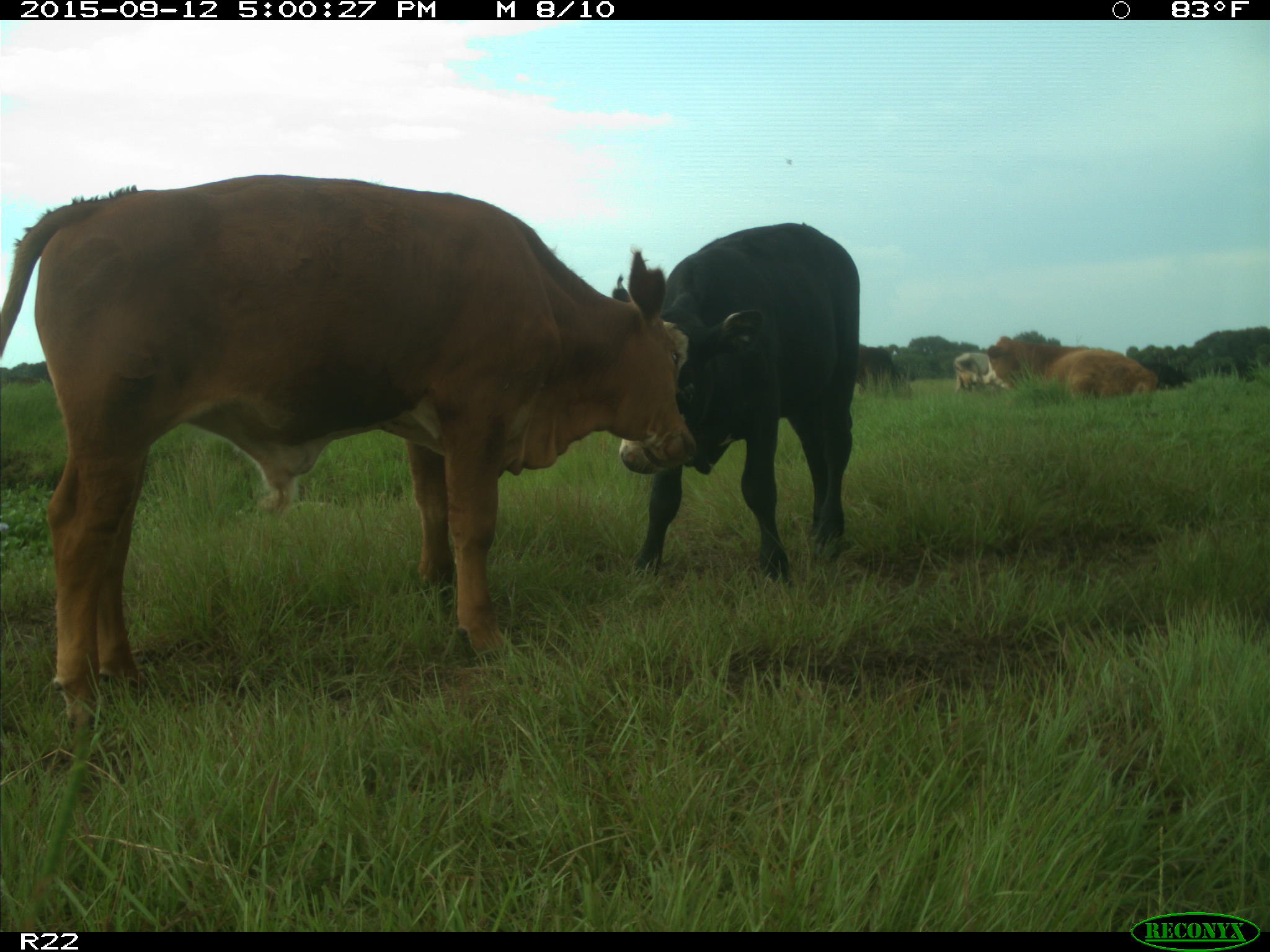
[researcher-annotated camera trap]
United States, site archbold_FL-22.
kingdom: Animalia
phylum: Chordata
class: Mammalia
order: Artiodactyla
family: Bovidae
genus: Bos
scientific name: Bos taurus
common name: domestic cow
Bos taurus (domestic cow).